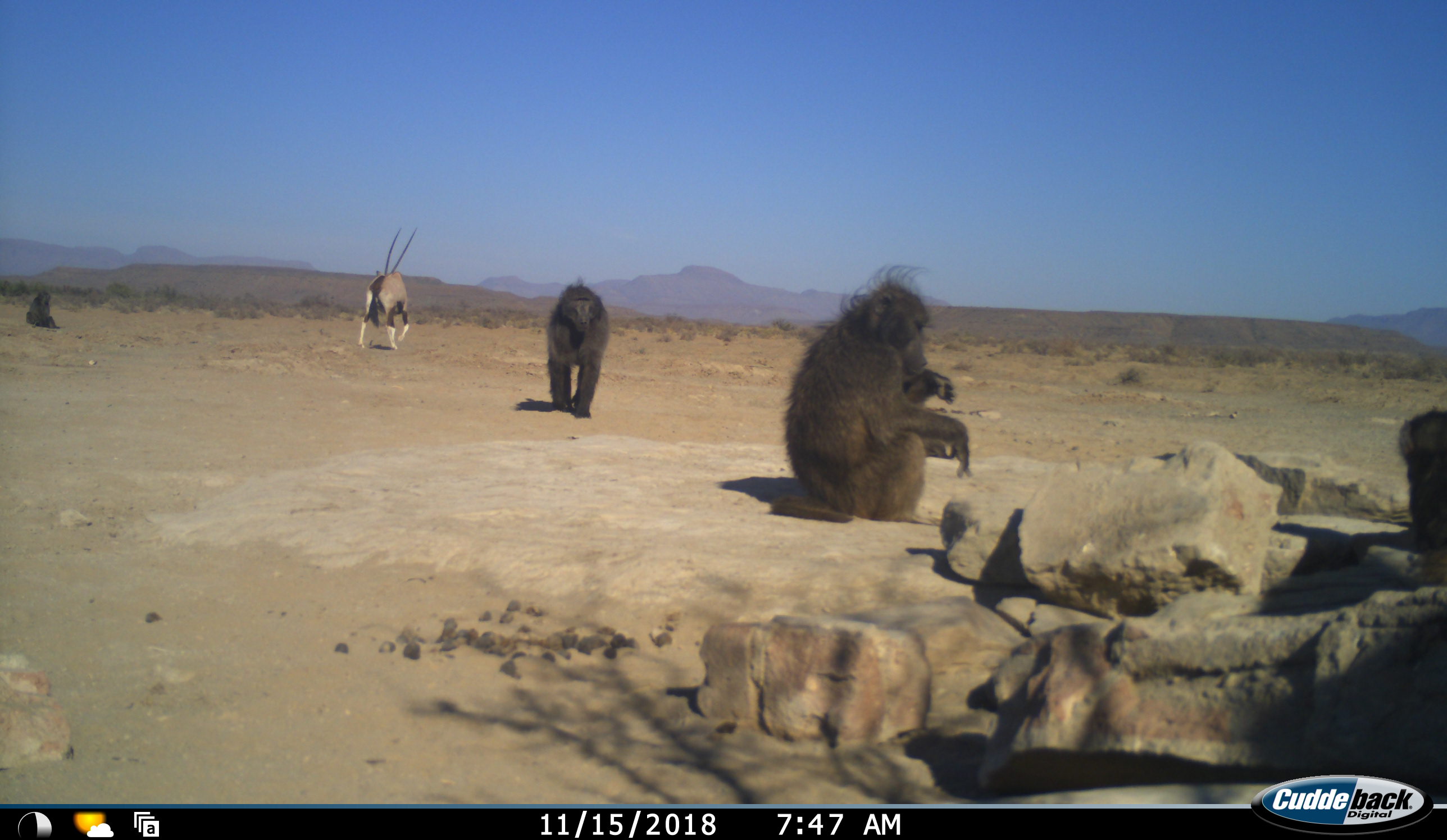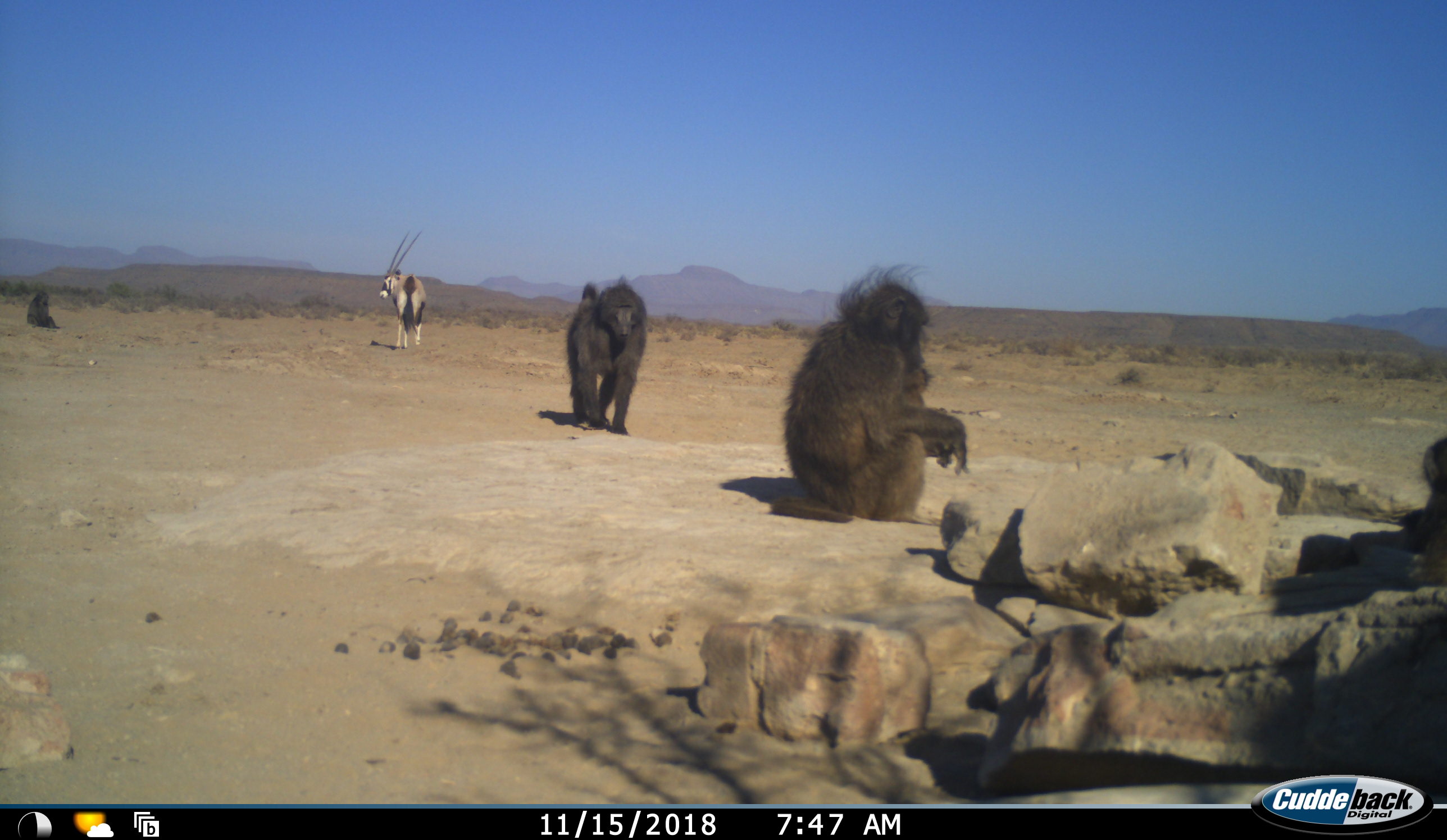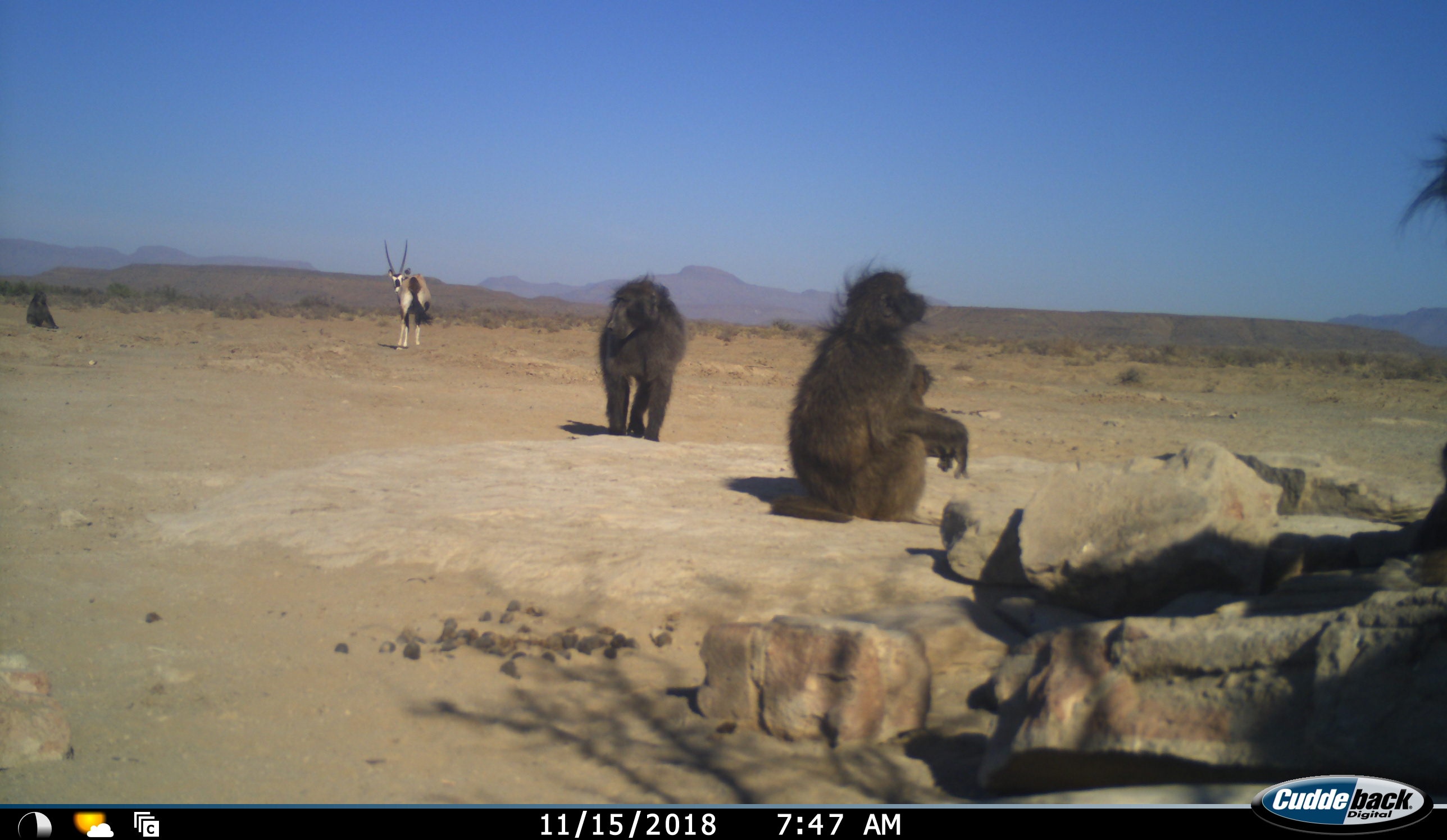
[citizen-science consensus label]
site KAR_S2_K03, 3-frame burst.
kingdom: Animalia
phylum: Chordata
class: Mammalia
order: Primates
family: Cercopithecidae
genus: Papio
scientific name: Papio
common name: baboon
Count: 4.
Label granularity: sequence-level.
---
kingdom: Animalia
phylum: Chordata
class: Mammalia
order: Artiodactyla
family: Bovidae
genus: Oryx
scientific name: Oryx gazella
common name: gemsbok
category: oryx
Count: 1.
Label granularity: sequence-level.